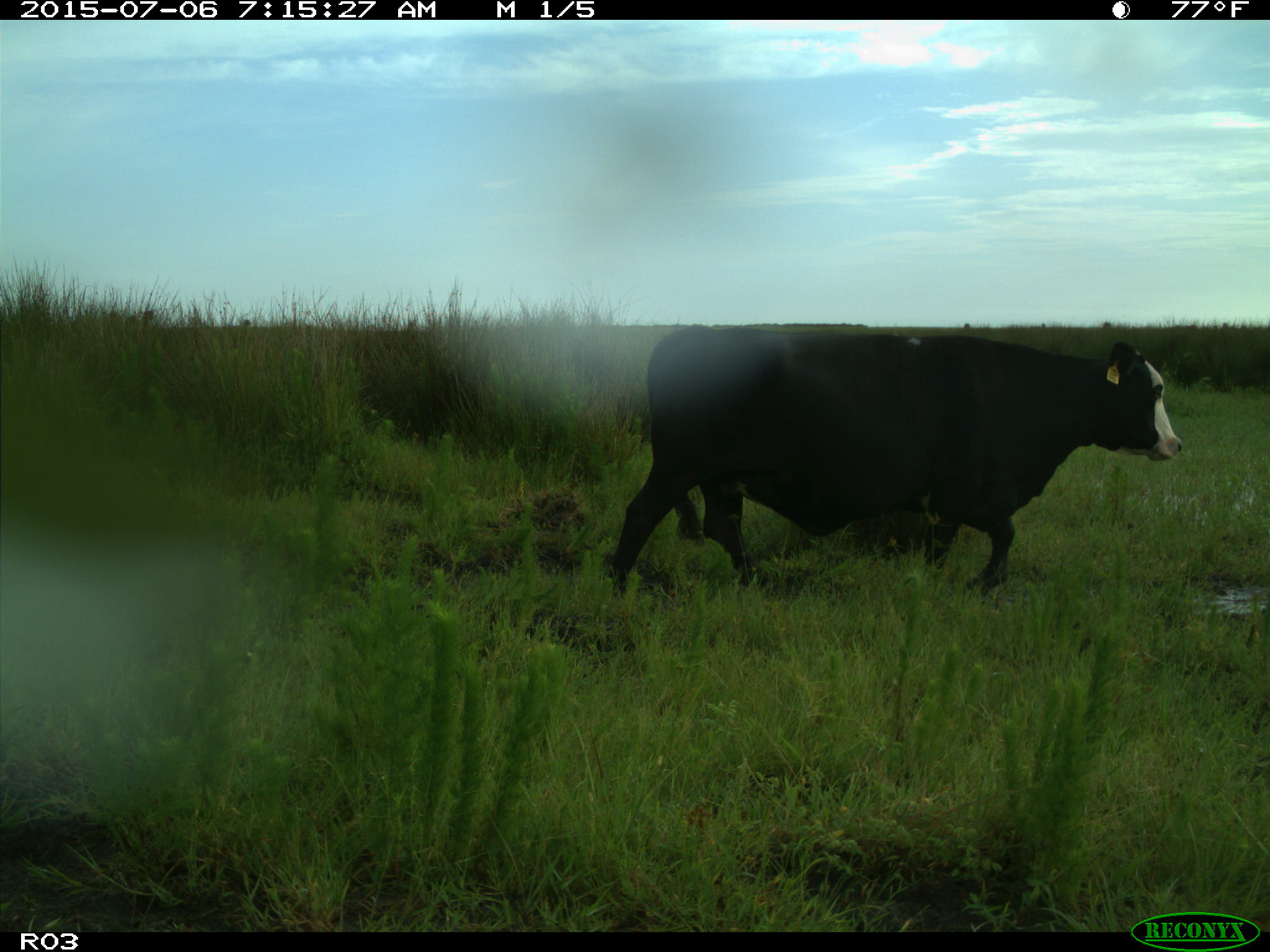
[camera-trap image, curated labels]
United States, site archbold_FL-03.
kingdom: Animalia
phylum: Chordata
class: Mammalia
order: Artiodactyla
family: Bovidae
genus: Bos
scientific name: Bos taurus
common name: domestic cow